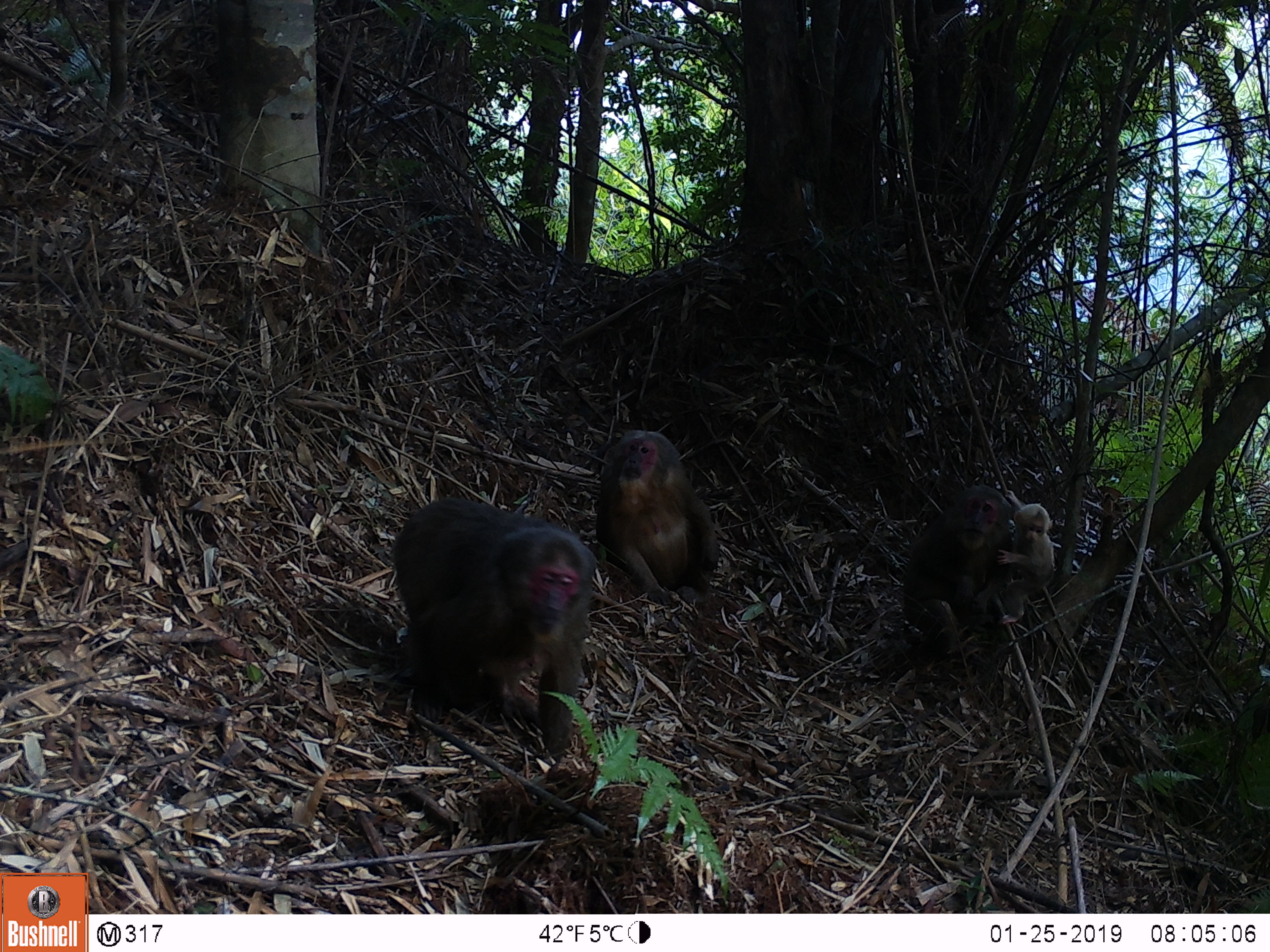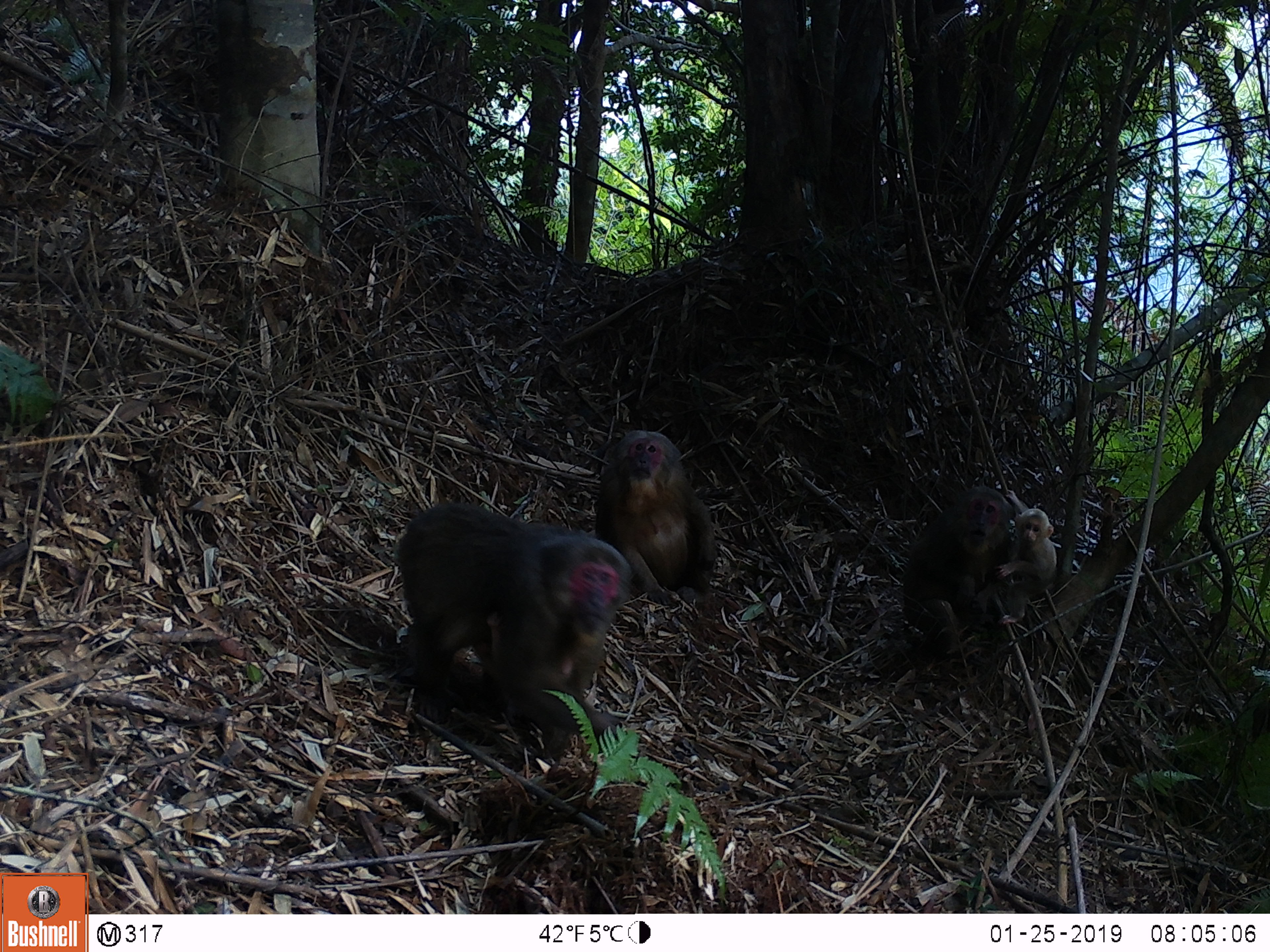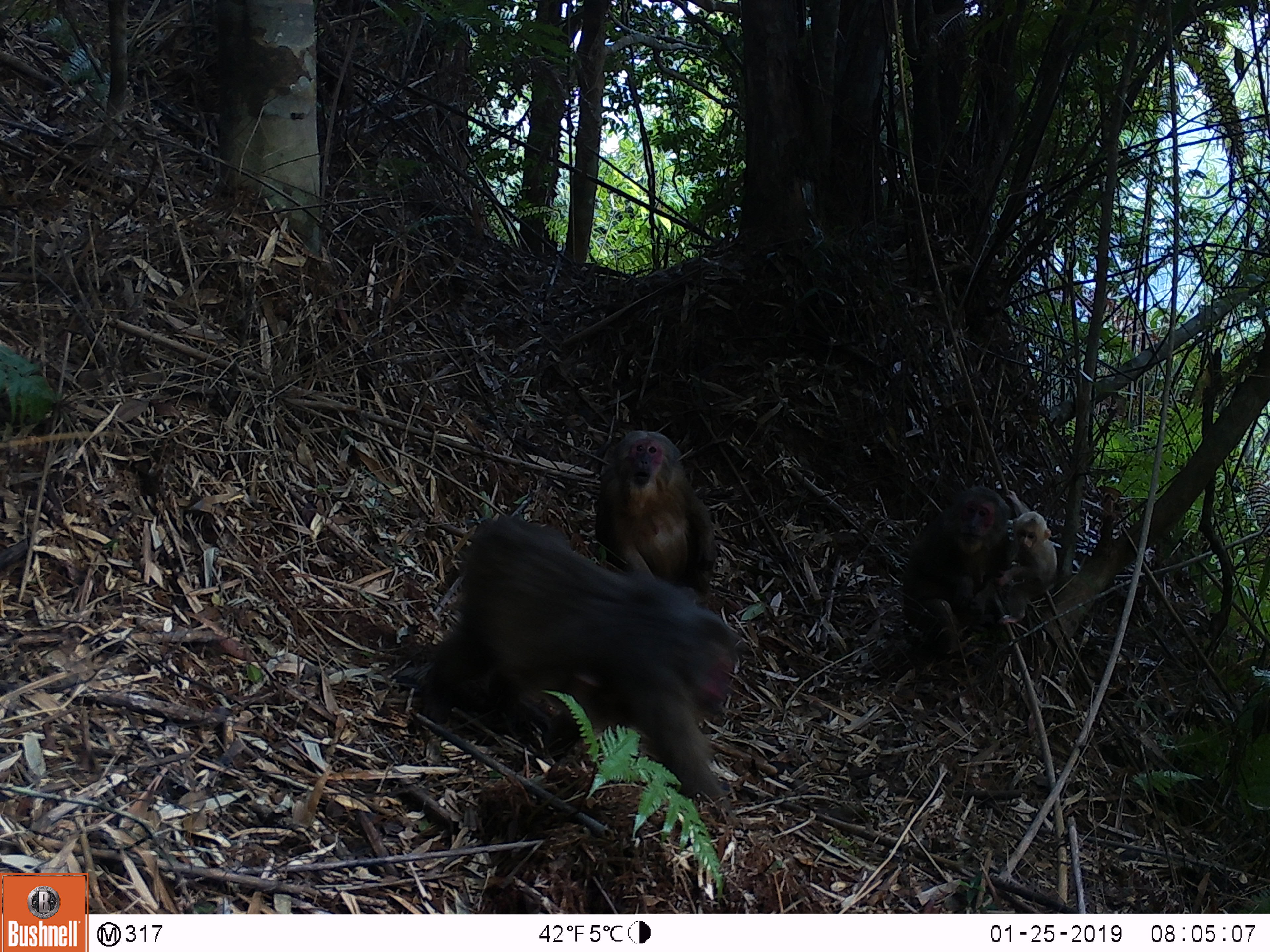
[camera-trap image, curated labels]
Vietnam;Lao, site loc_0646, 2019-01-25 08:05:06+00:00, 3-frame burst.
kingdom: Animalia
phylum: Chordata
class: Mammalia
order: Primates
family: Cercopithecidae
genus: Macaca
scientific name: Macaca arctoides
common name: stump-tailed macaque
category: stump tailed macaque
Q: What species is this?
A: Stump tailed macaque (stump-tailed macaque) (Macaca arctoides).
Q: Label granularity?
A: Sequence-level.